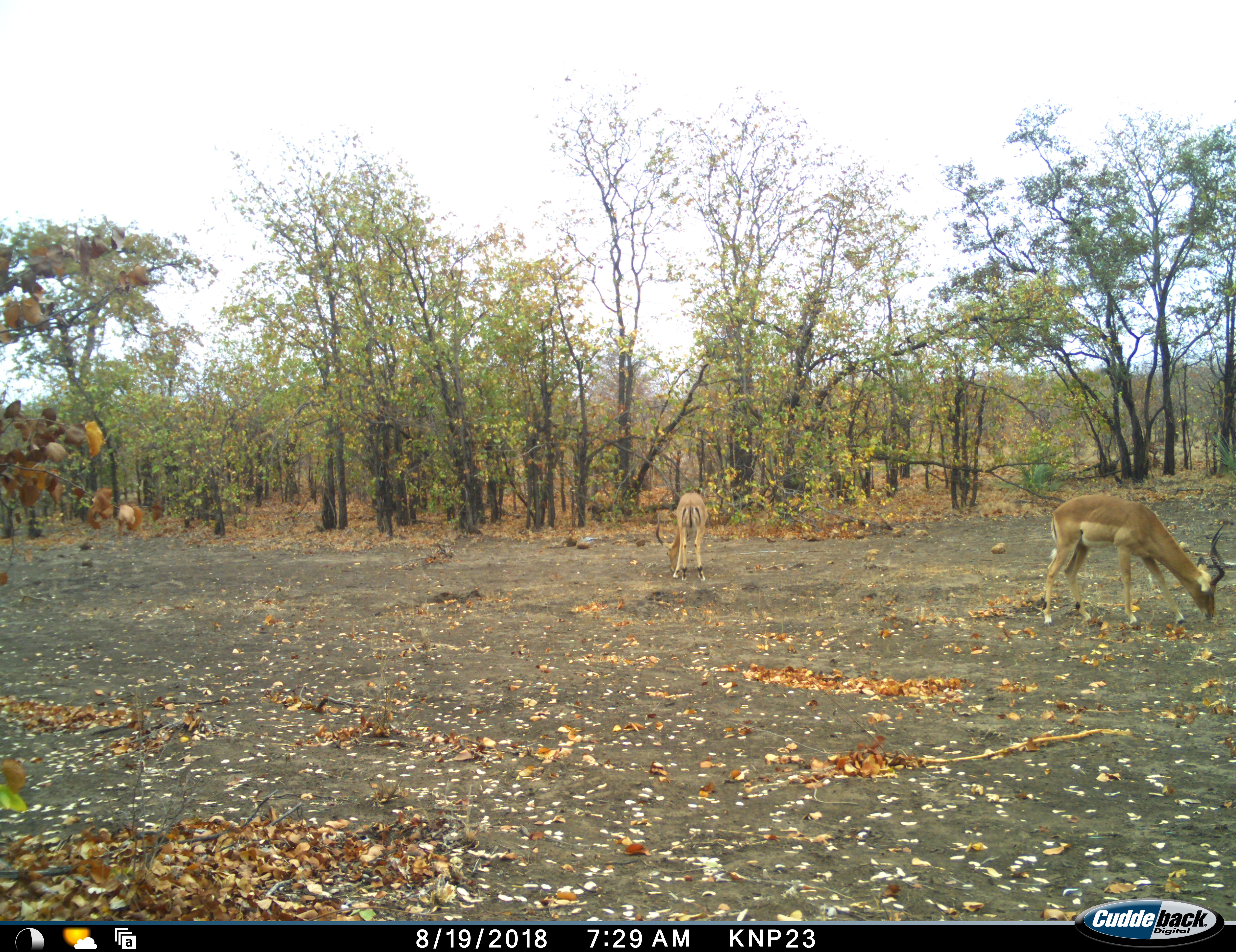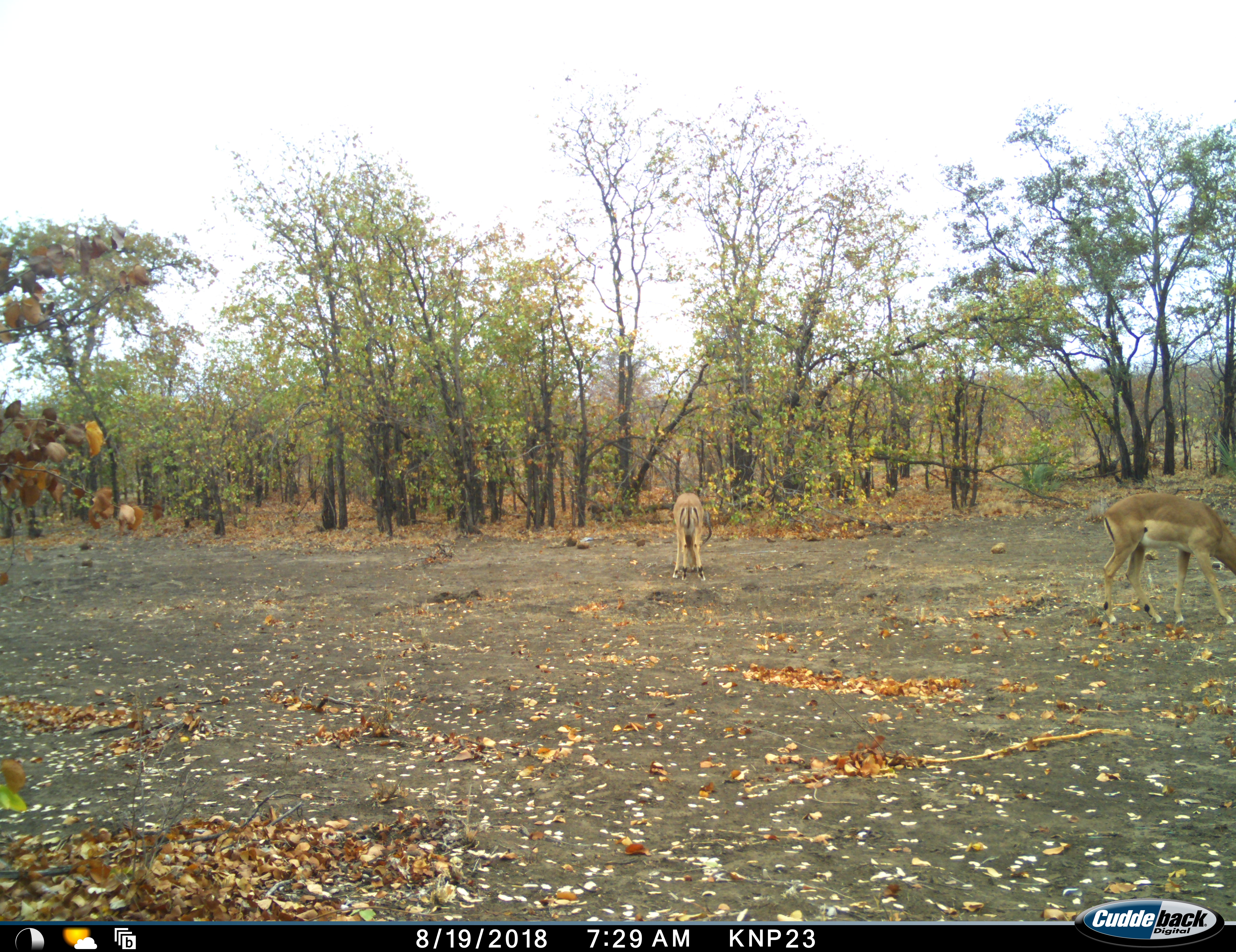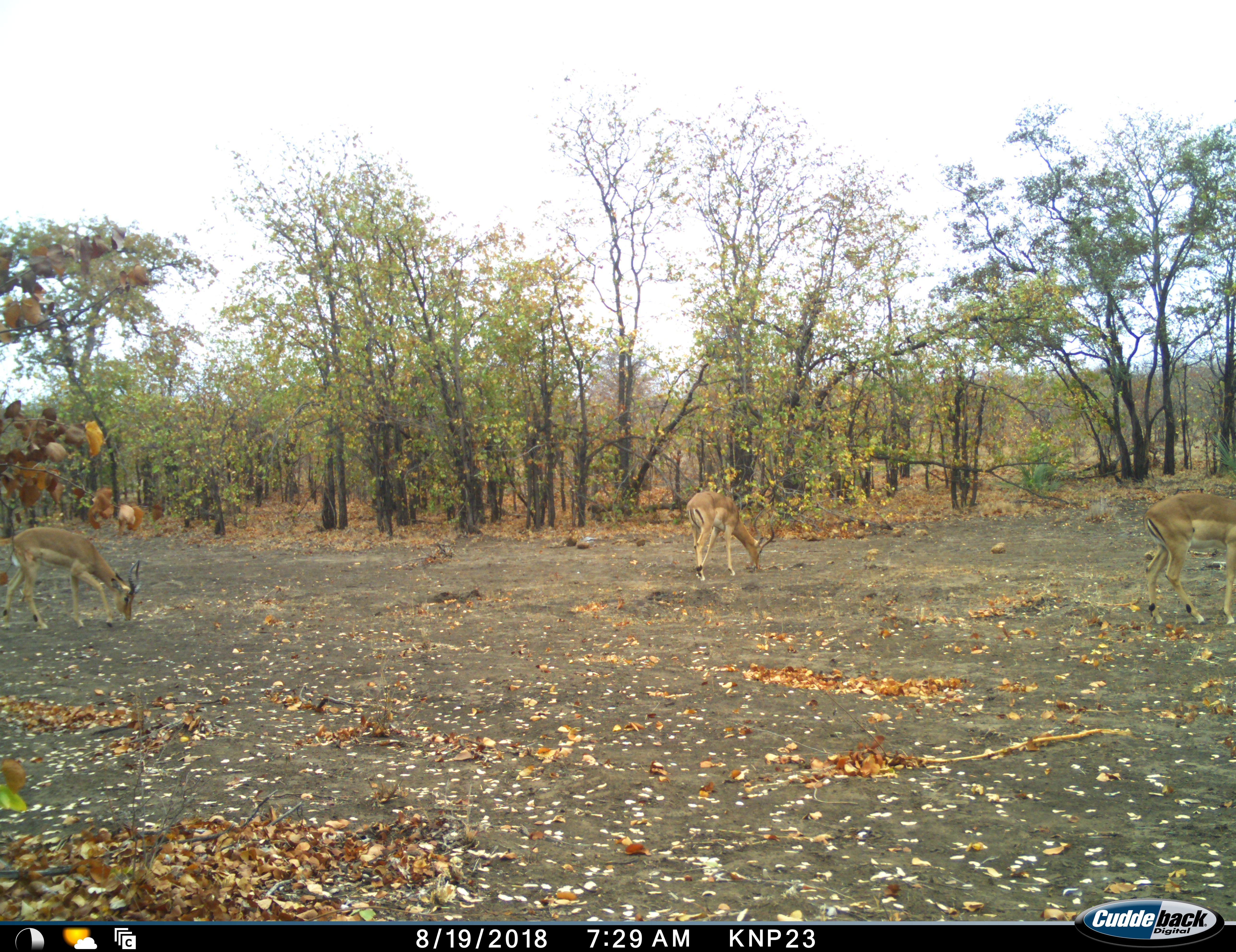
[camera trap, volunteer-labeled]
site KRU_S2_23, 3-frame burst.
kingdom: Animalia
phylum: Chordata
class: Mammalia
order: Artiodactyla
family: Bovidae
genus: Aepyceros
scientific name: Aepyceros melampus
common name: impala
Impala (Aepyceros melampus), count 3. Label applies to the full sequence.